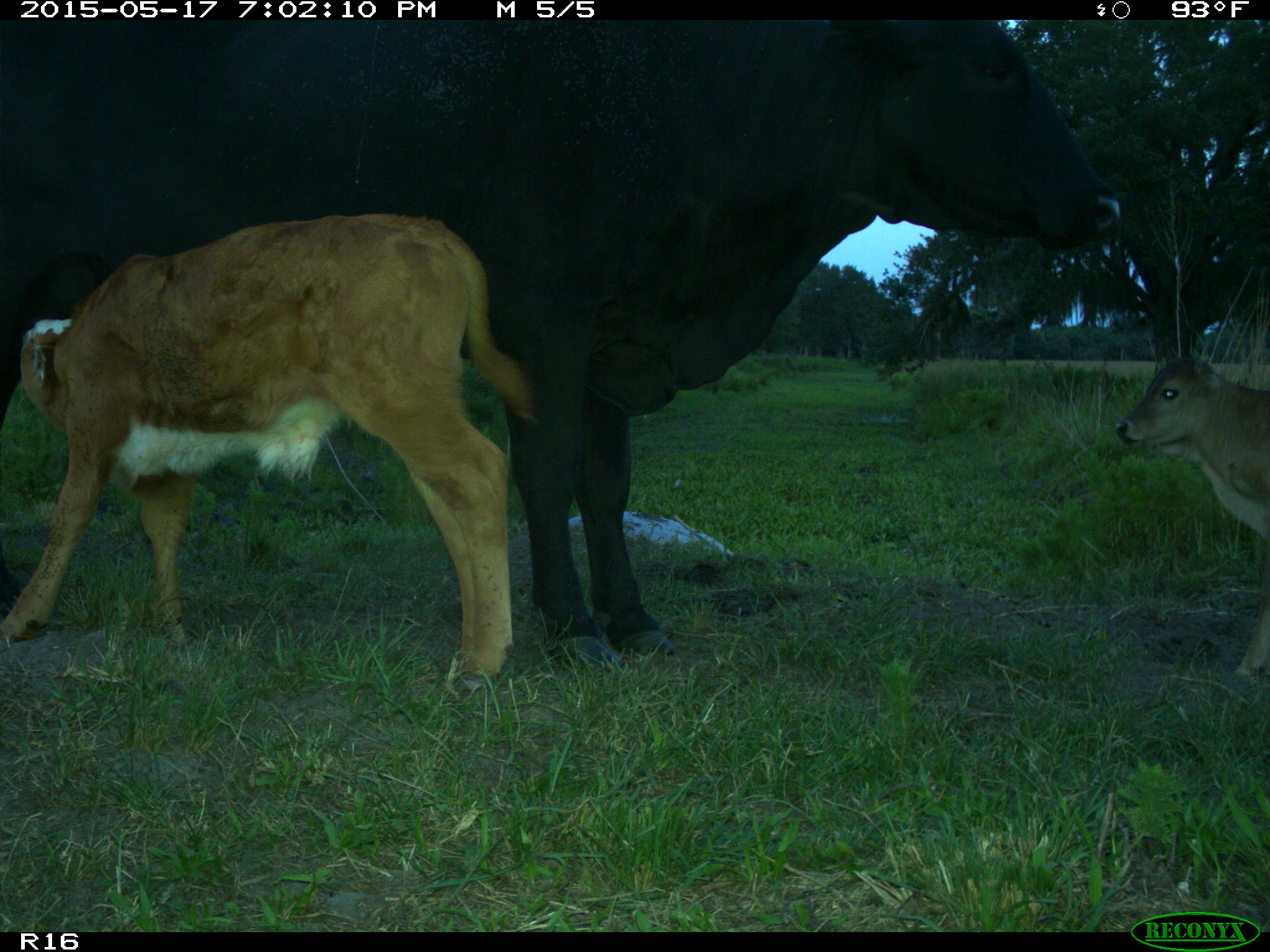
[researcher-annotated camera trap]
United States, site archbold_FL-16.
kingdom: Animalia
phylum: Chordata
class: Mammalia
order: Artiodactyla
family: Bovidae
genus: Bos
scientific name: Bos taurus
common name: domestic cow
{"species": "Bos taurus (domestic cow)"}